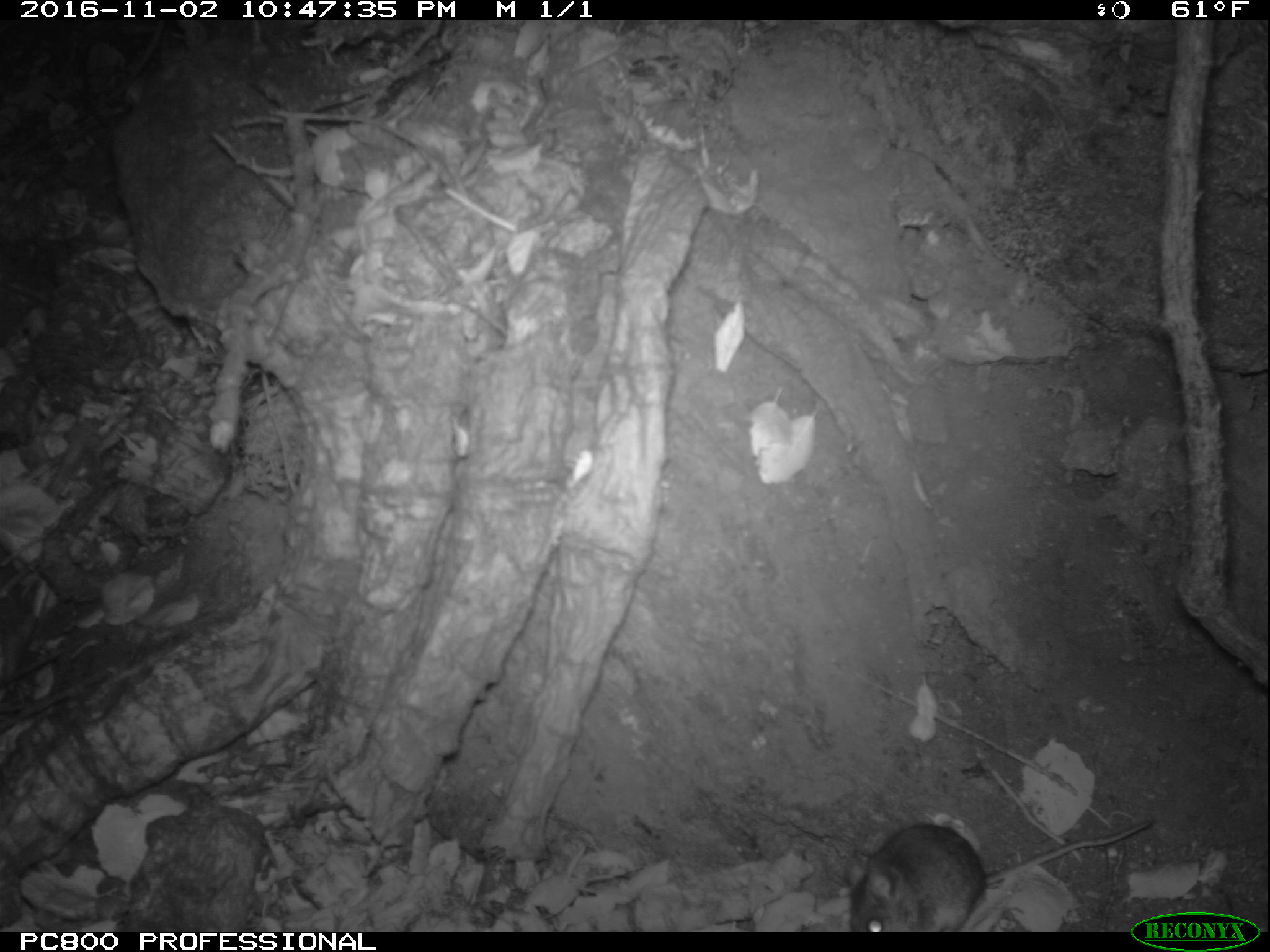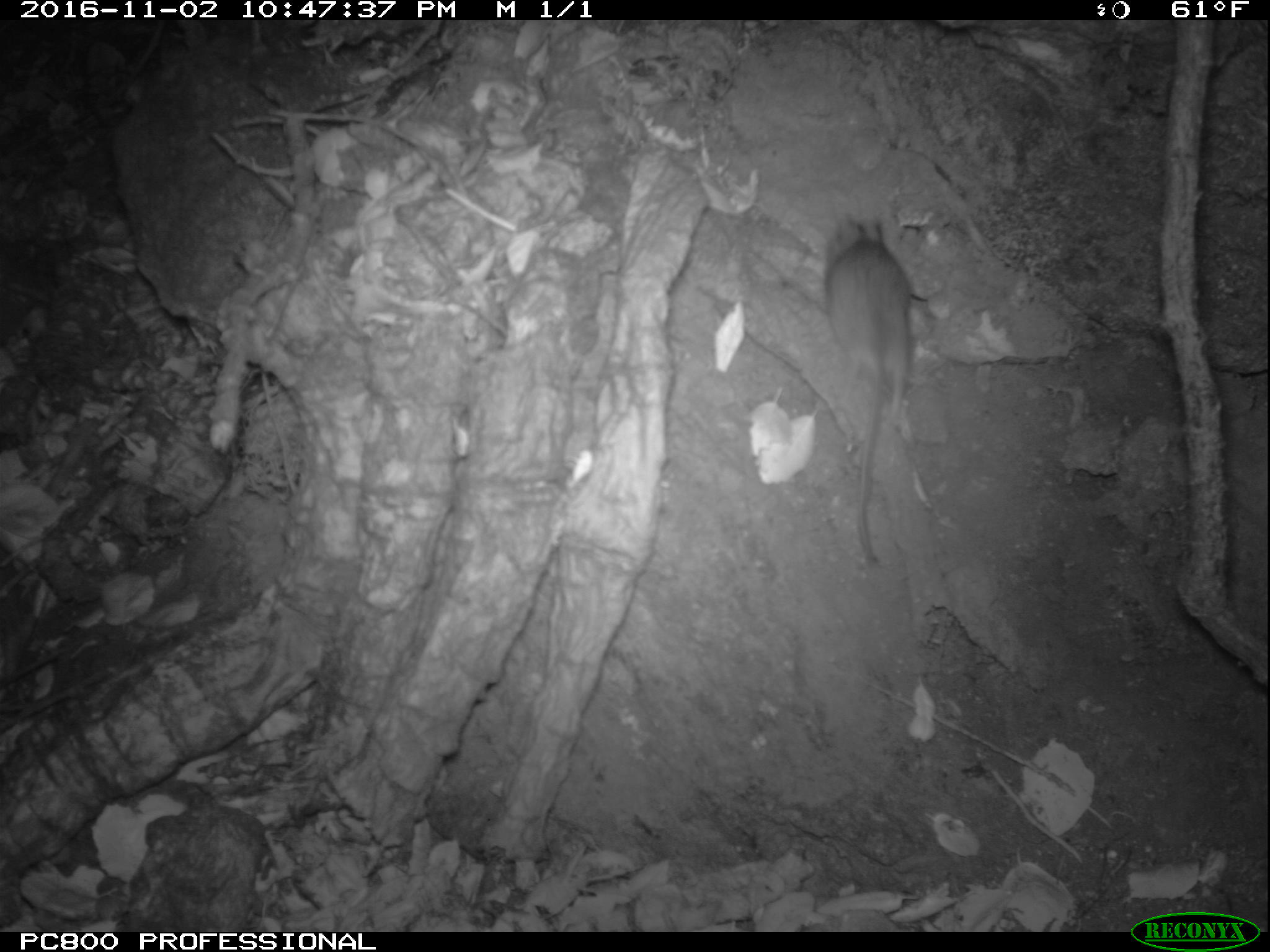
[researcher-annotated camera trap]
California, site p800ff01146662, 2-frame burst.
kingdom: Animalia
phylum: Chordata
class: Mammalia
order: Rodentia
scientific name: Rodentia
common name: rodent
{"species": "rodent (Rodentia)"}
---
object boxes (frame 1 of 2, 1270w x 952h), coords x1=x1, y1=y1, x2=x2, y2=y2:
rodent: x1=853, y1=804, x2=1152, y2=931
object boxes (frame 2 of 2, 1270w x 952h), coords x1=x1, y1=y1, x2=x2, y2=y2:
rodent: x1=823, y1=219, x2=912, y2=566